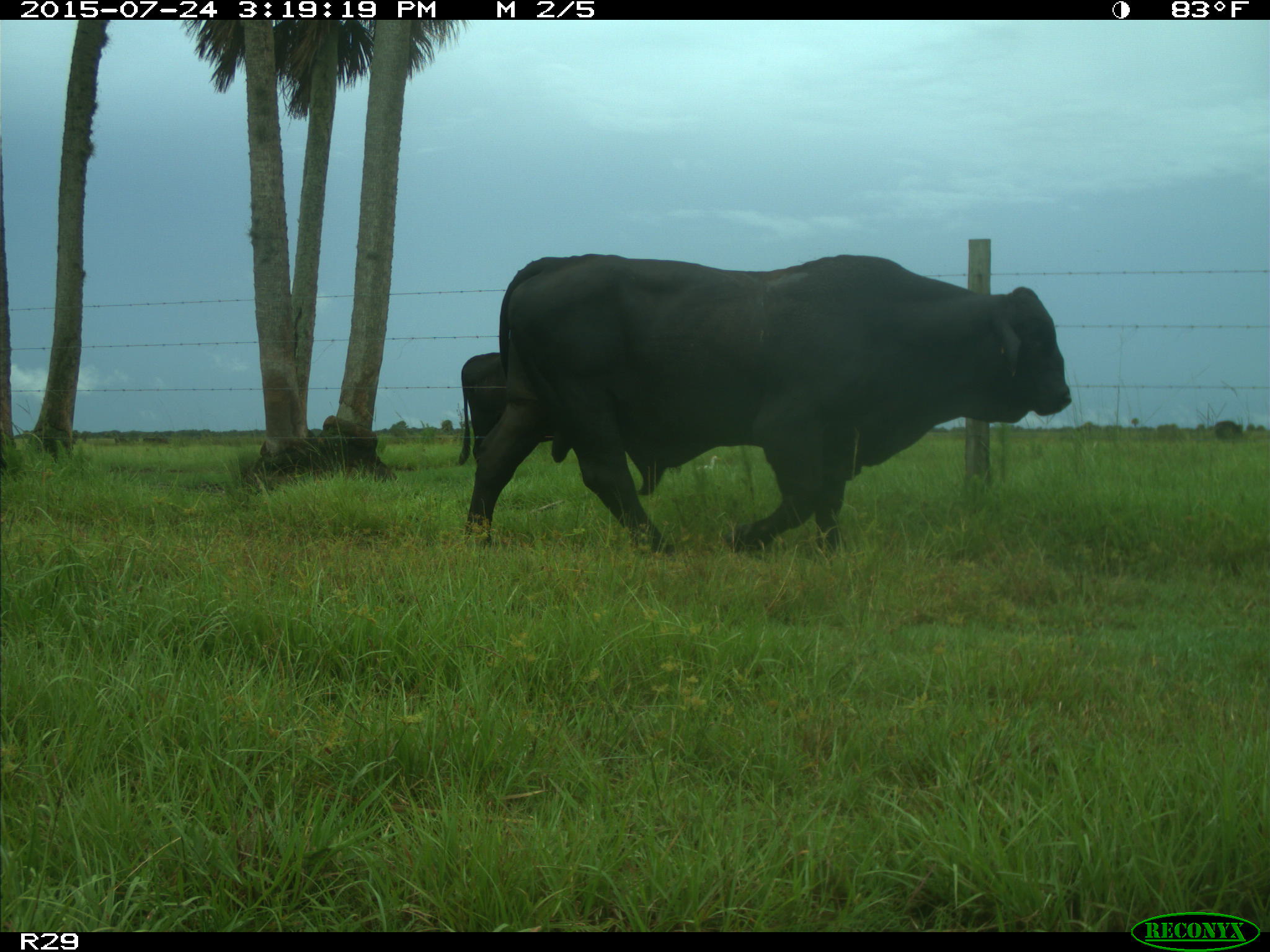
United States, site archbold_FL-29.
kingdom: Animalia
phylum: Chordata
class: Mammalia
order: Artiodactyla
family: Bovidae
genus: Bos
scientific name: Bos taurus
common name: domestic cow